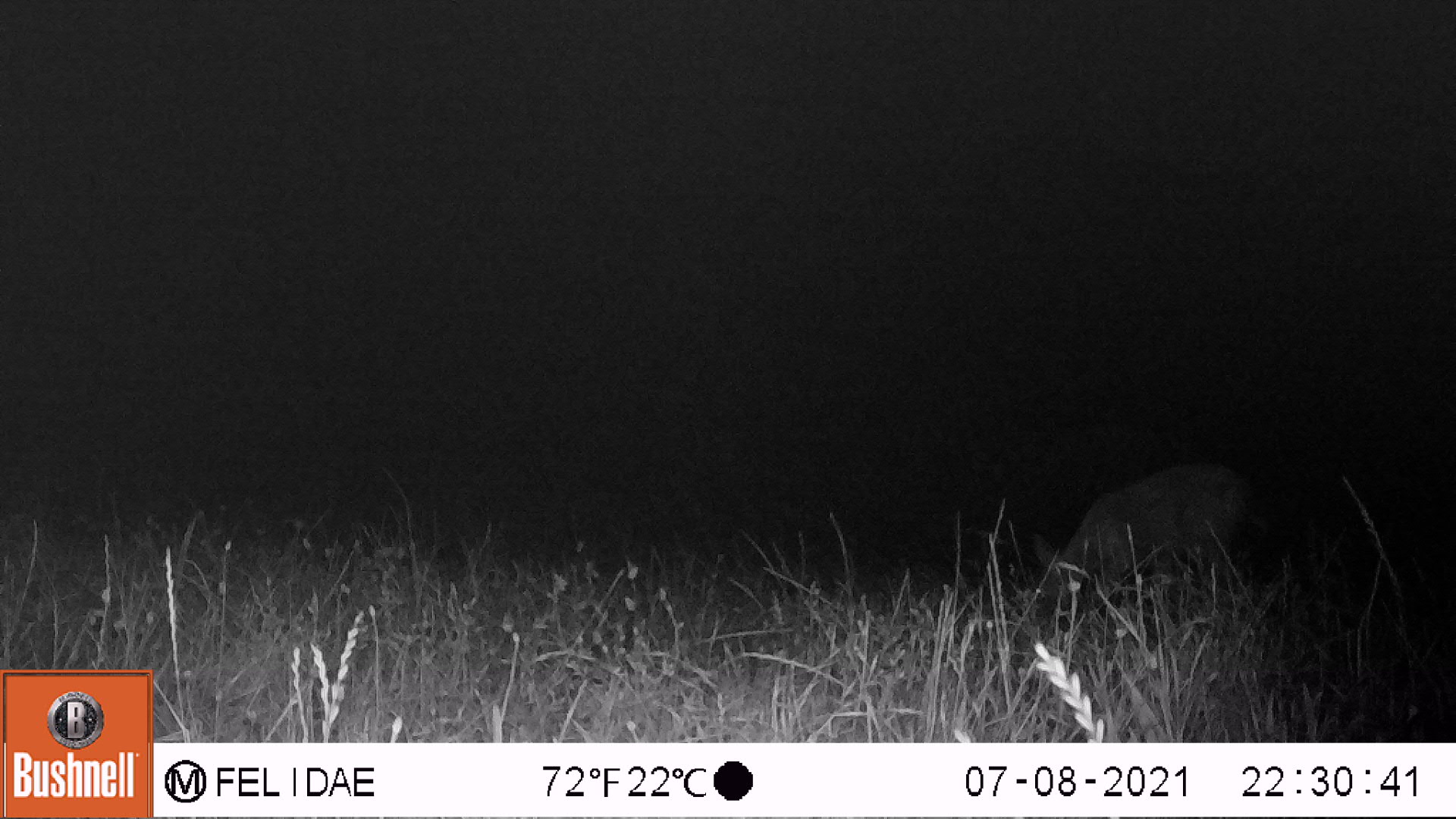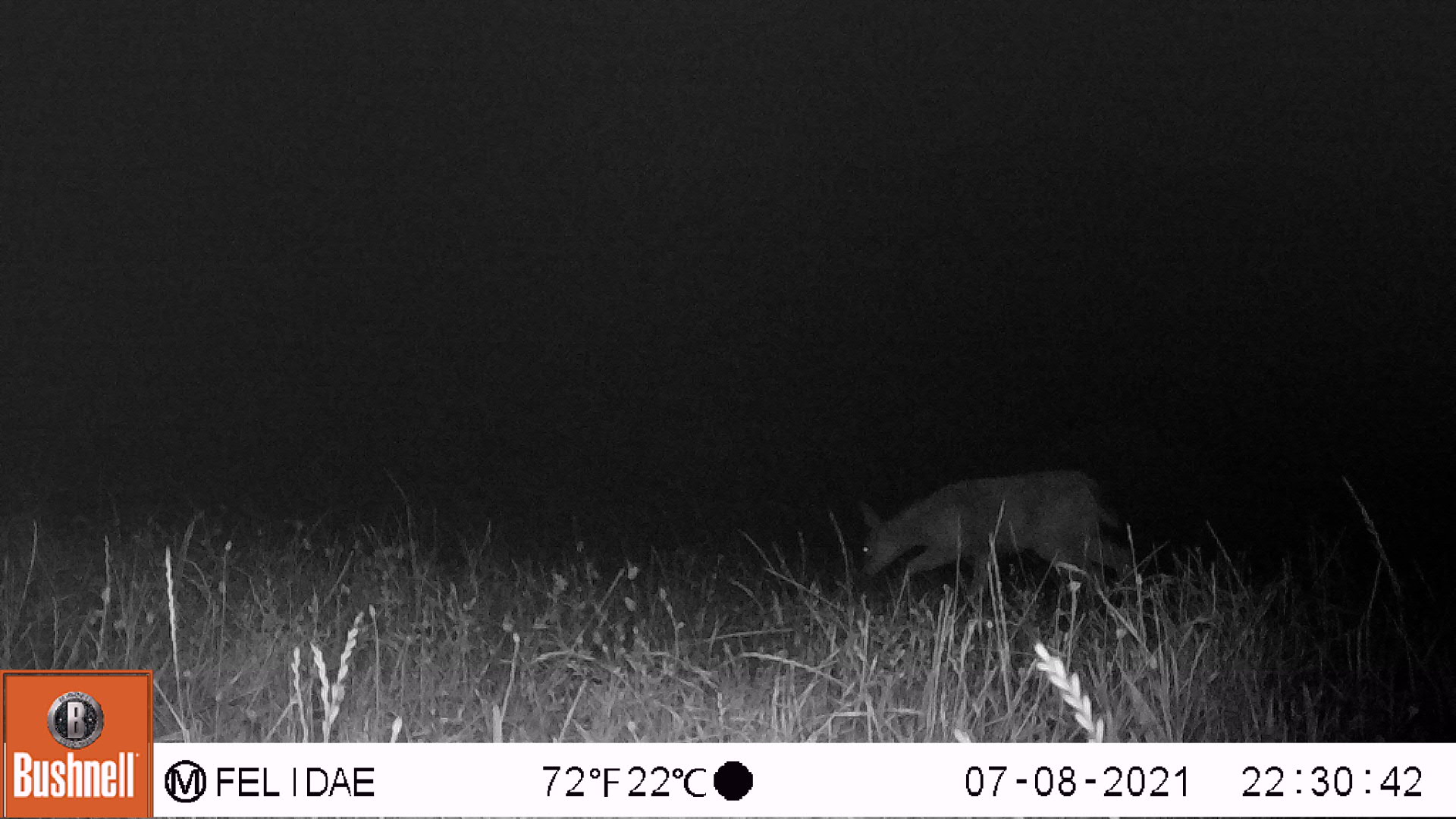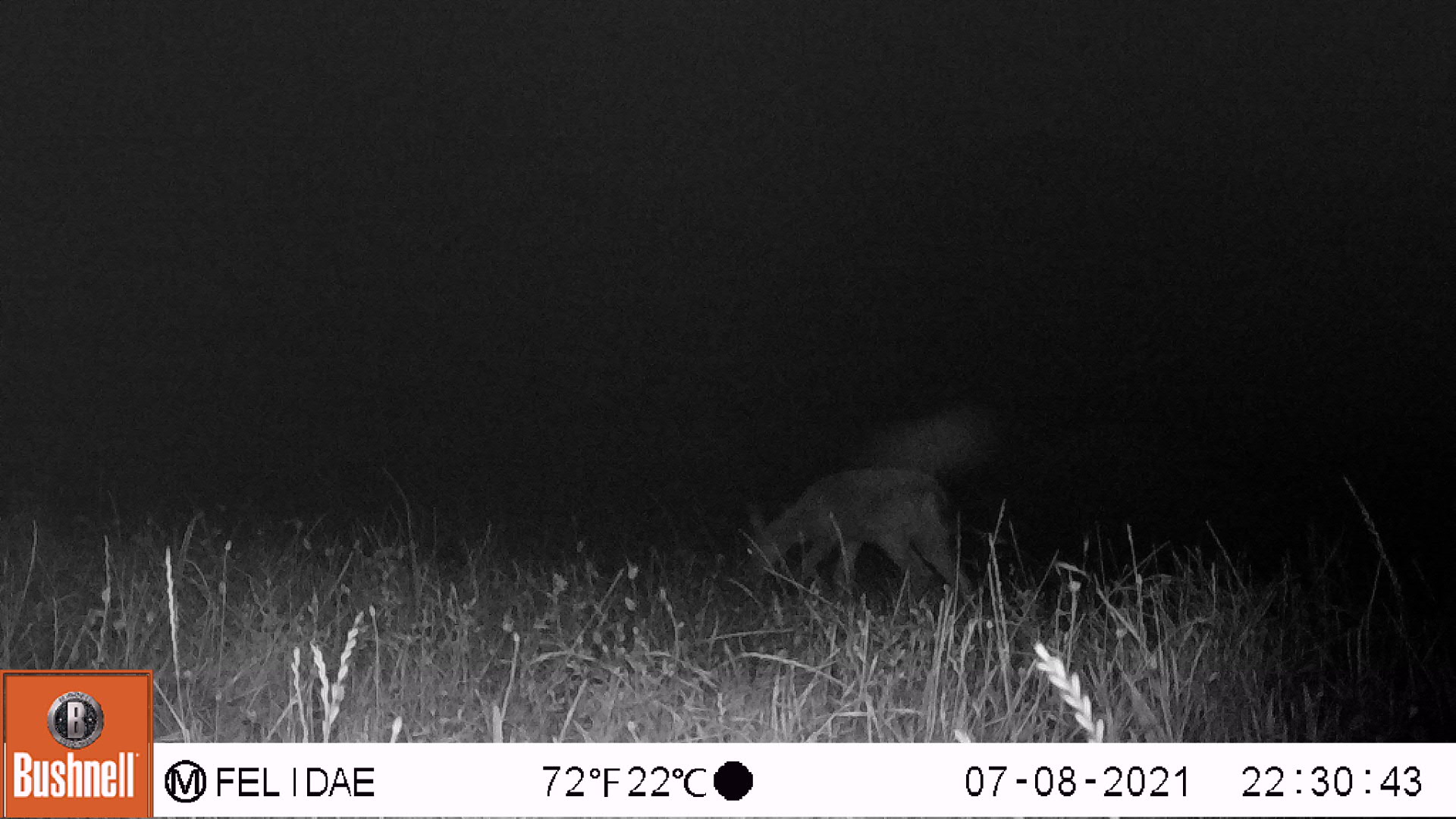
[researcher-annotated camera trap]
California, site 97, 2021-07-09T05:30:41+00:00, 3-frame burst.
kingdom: Animalia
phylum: Chordata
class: Mammalia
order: Artiodactyla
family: Cervidae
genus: Odocoileus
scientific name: Odocoileus hemionus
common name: mule deer